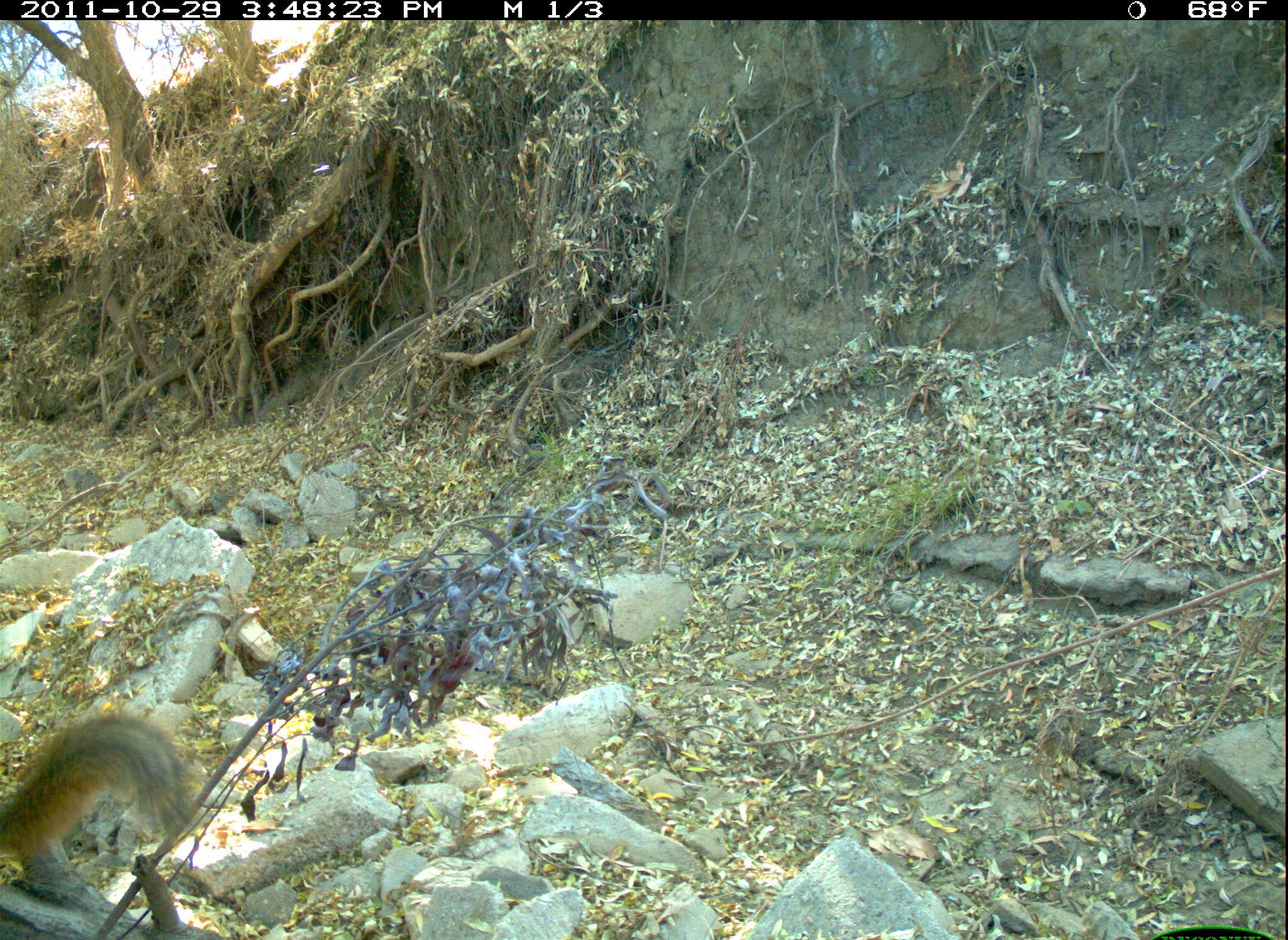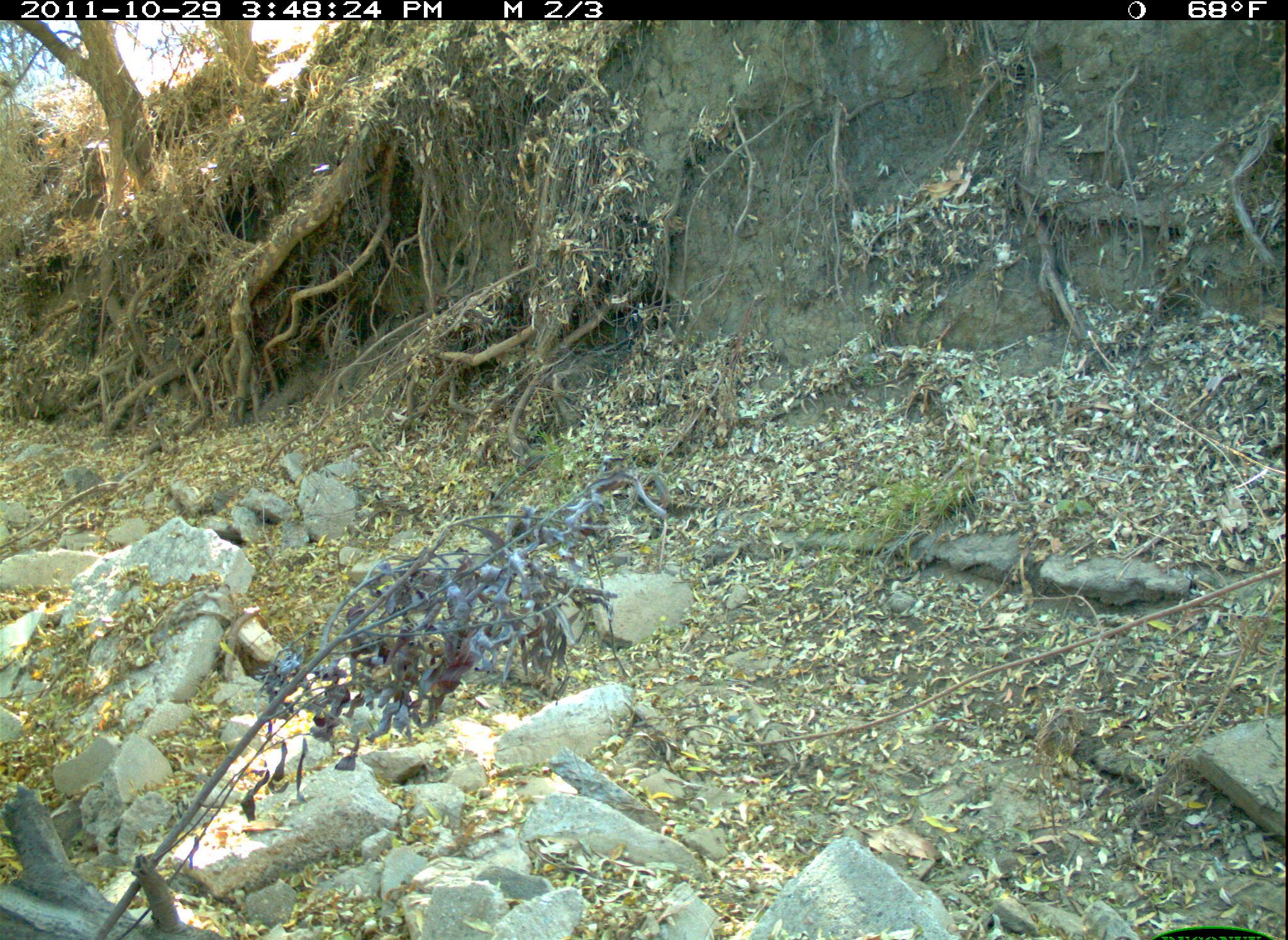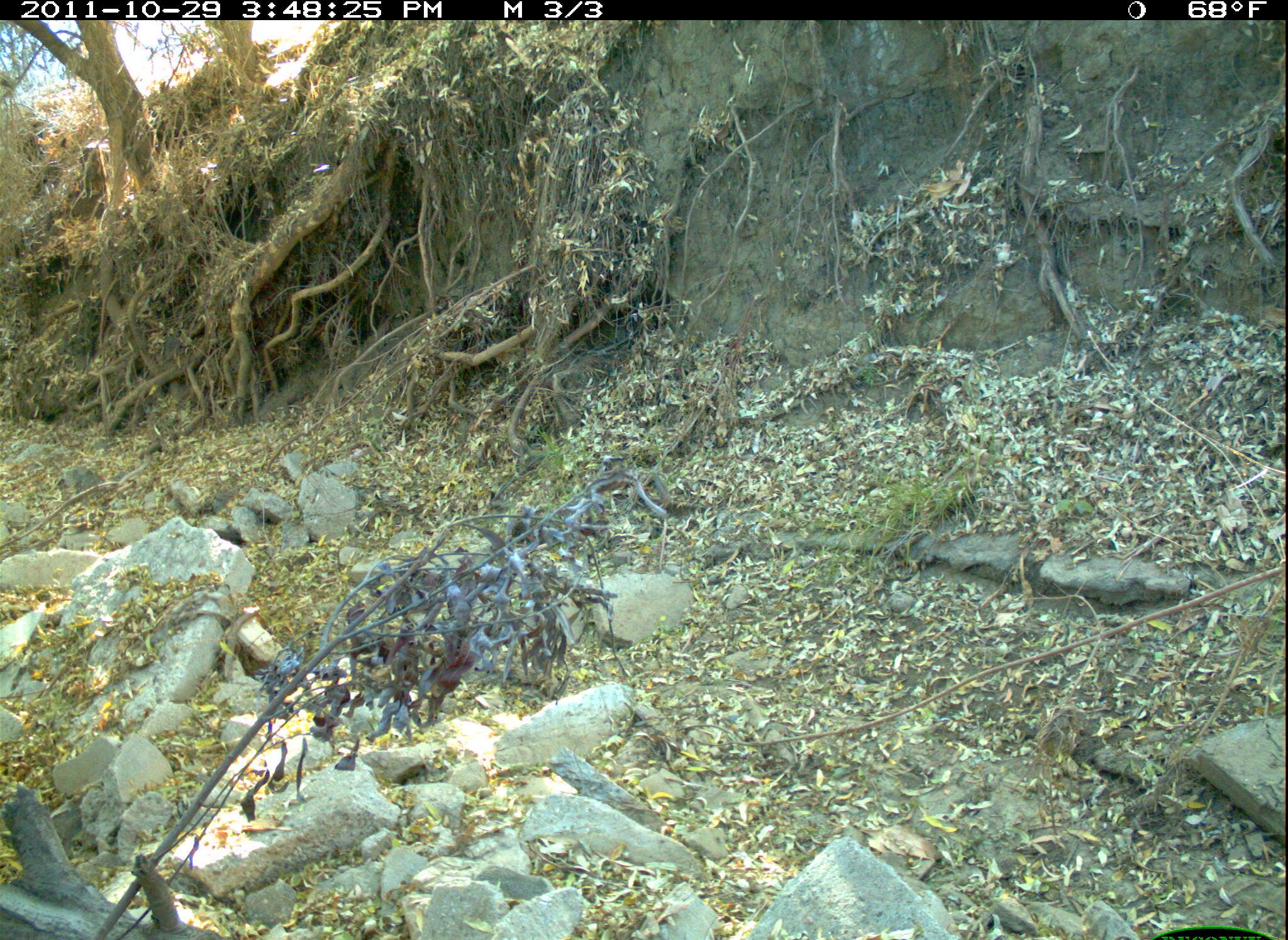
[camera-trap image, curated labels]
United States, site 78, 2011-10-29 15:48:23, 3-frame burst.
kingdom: Animalia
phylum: Chordata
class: Mammalia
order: Rodentia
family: Sciuridae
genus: Sciurus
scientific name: Sciurus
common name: squirrel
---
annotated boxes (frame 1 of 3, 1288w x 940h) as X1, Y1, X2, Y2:
squirrel: 3, 702, 217, 896